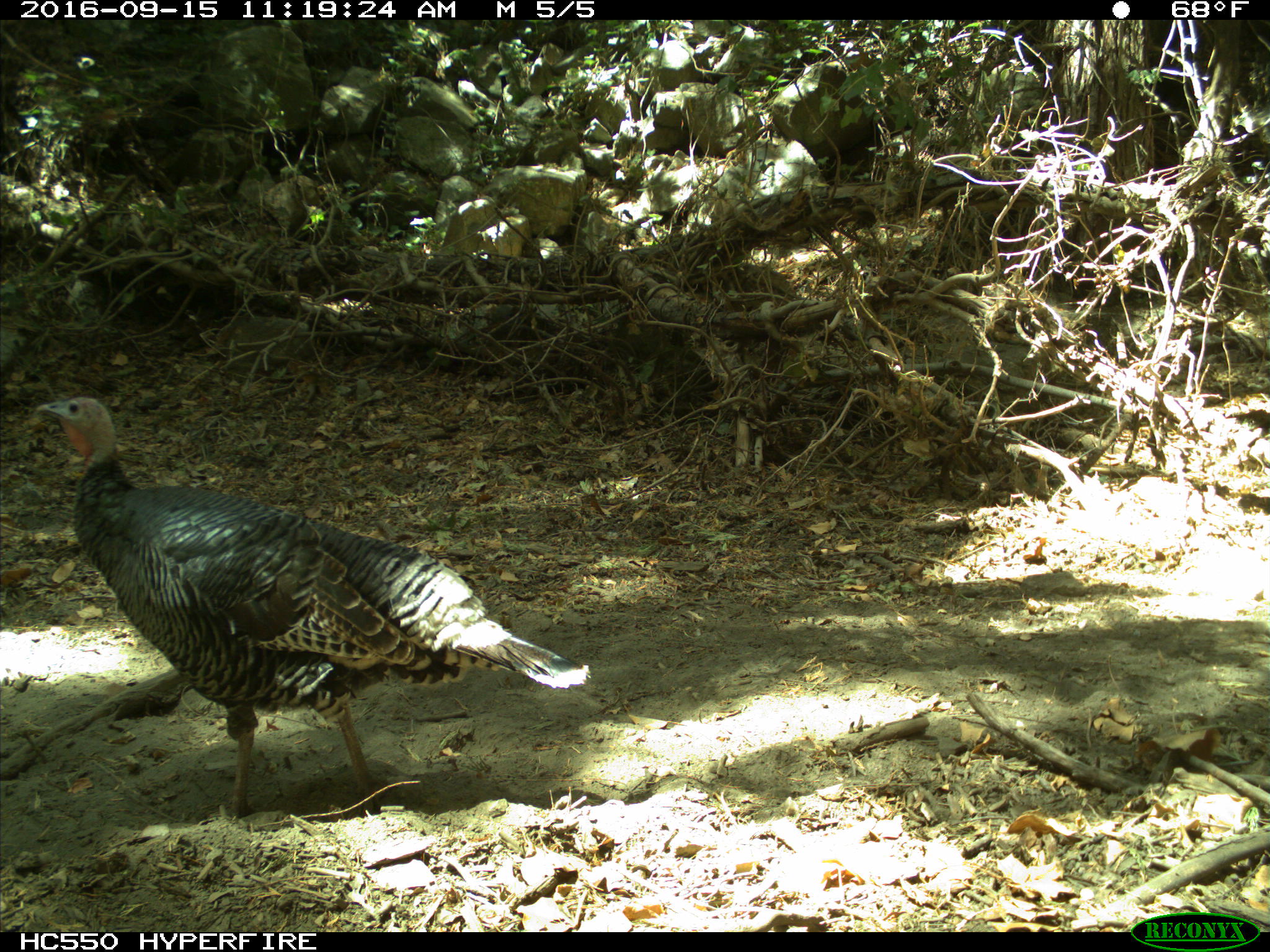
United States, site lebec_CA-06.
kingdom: Animalia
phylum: Chordata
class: Aves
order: Galliformes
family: Phasianidae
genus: Meleagris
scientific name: Meleagris gallopavo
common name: wild turkey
Meleagris gallopavo (wild turkey).